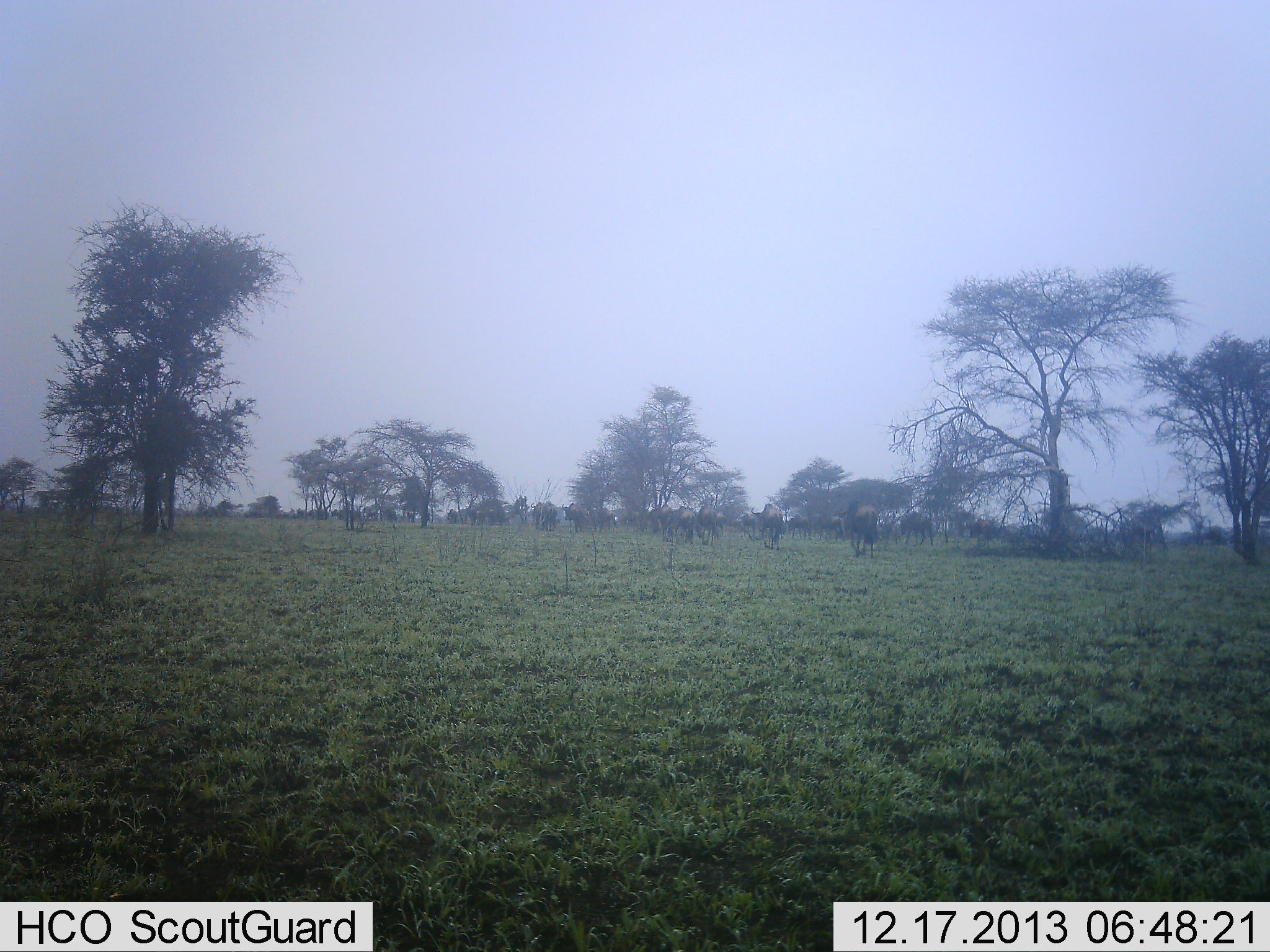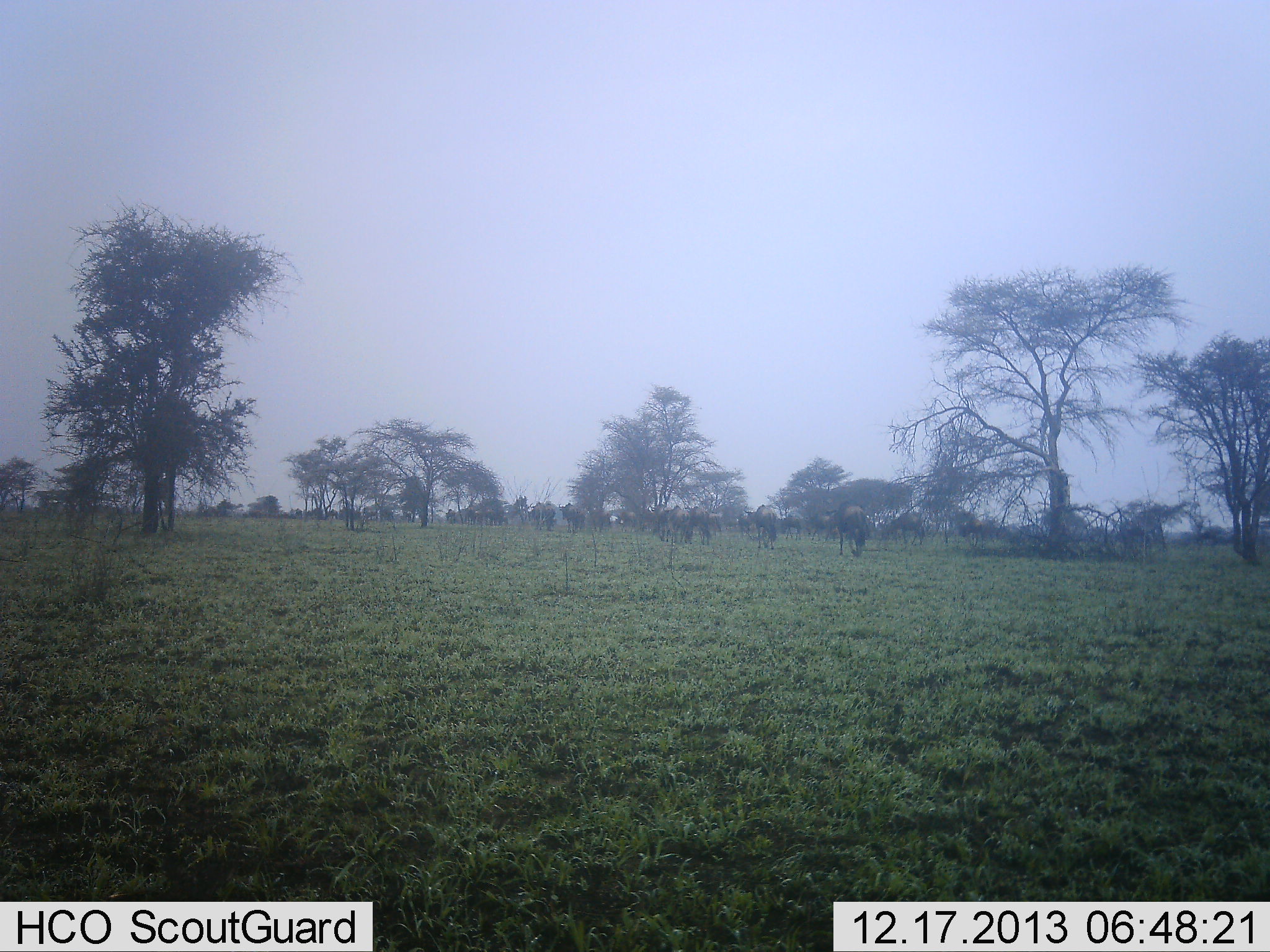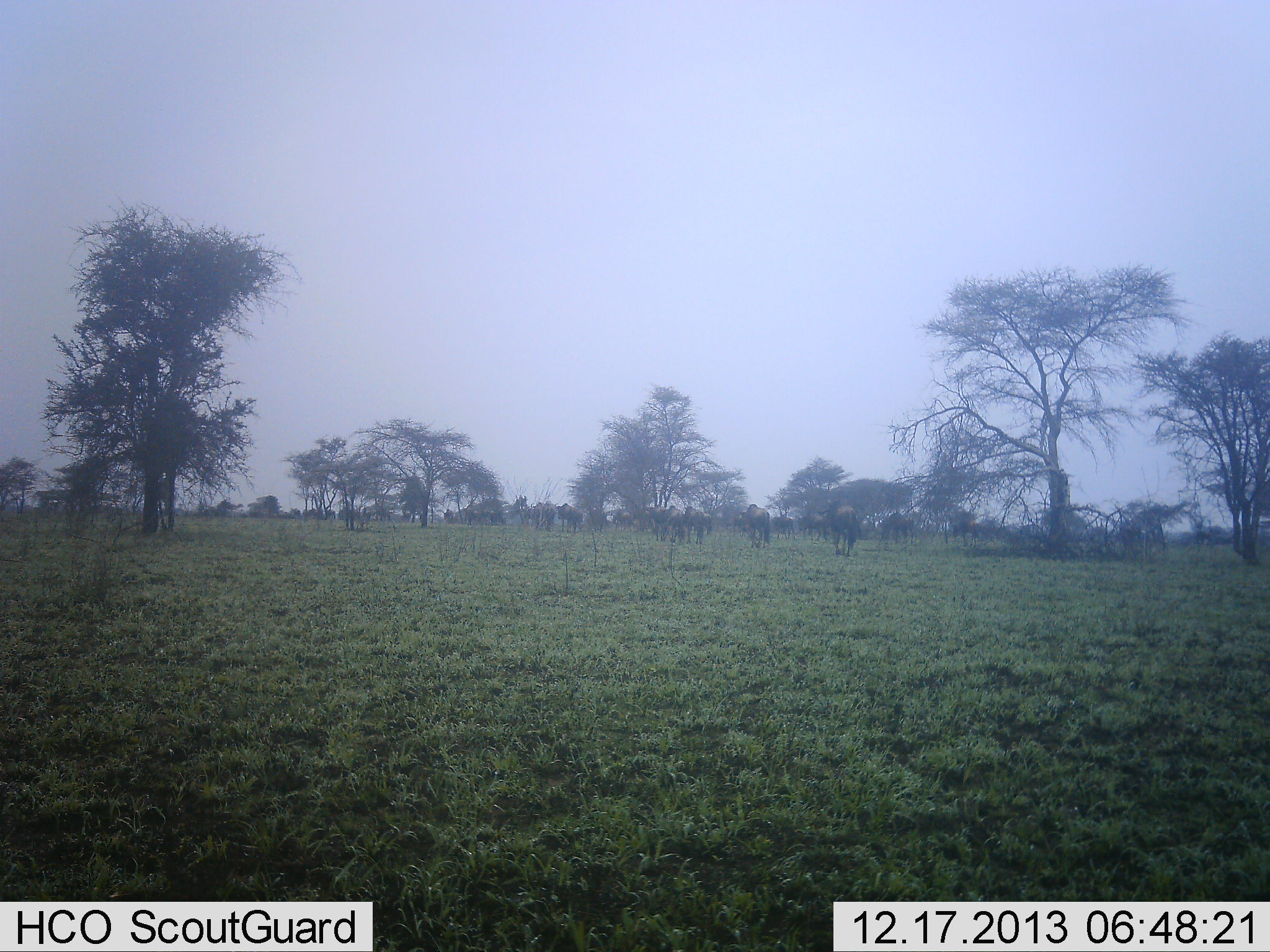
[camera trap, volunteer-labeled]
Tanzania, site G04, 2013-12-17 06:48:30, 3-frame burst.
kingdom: Animalia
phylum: Chordata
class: Mammalia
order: Artiodactyla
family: Bovidae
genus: Connochaetes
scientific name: Connochaetes taurinus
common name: blue wildebeest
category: wildebeest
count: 11-50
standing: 10%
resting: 0%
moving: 90%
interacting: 10%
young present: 0%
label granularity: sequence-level